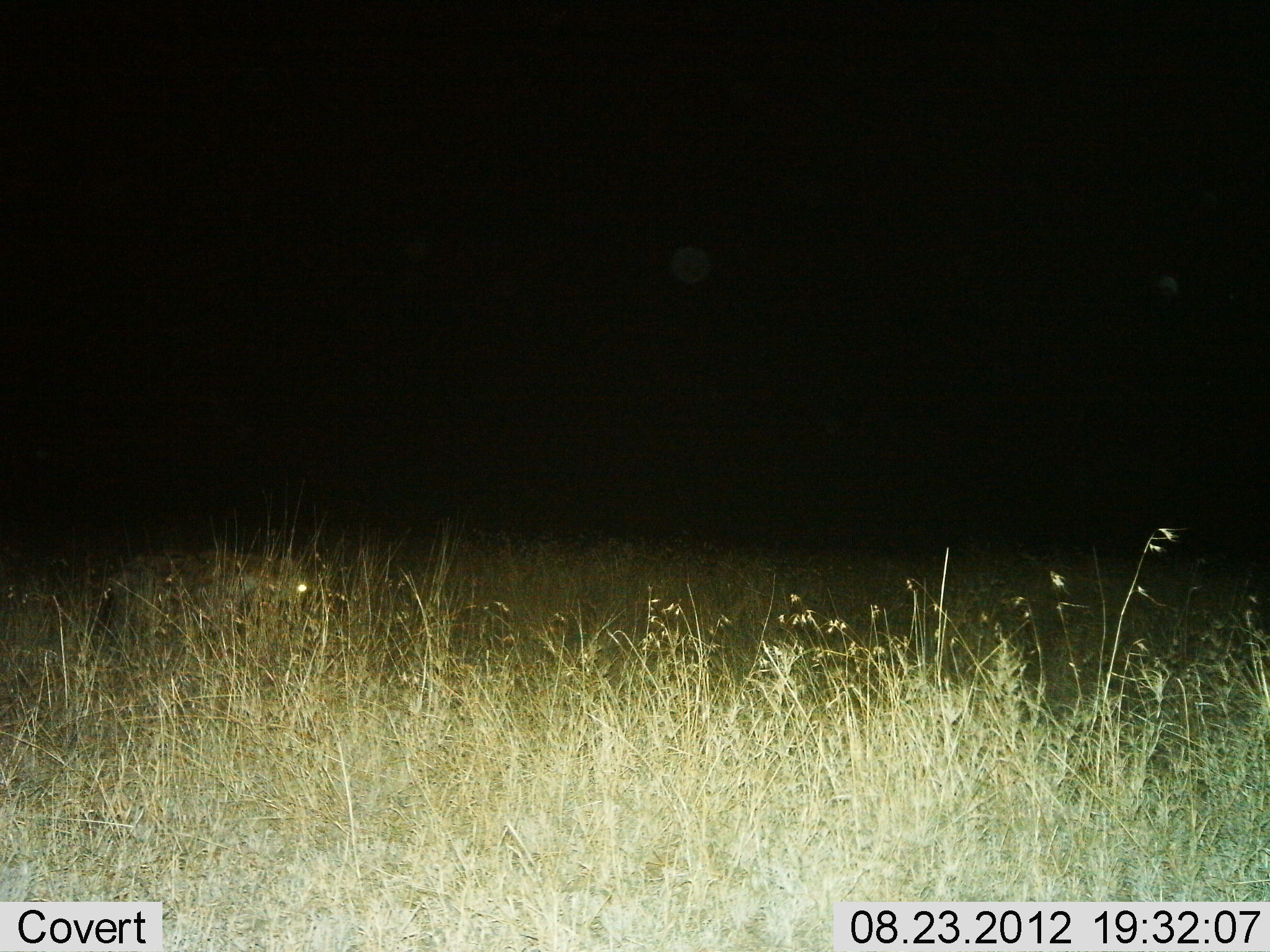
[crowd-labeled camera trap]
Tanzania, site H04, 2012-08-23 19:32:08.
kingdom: Animalia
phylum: Chordata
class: Mammalia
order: Carnivora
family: Hyaenidae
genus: Crocuta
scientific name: Crocuta crocuta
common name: spotted hyena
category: hyenaspotted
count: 1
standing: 60%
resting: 0%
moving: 40%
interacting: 0%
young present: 0%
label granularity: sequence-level